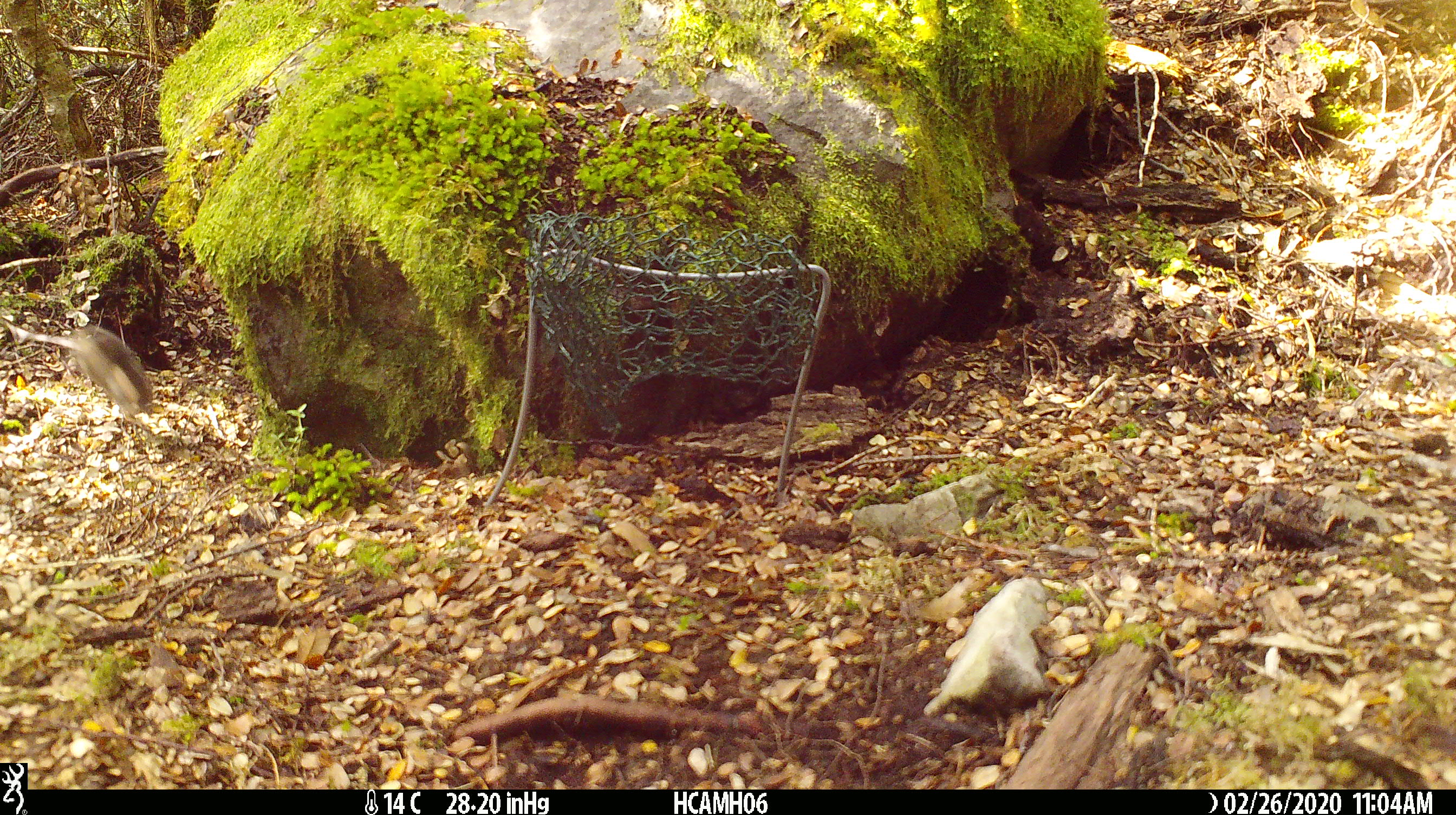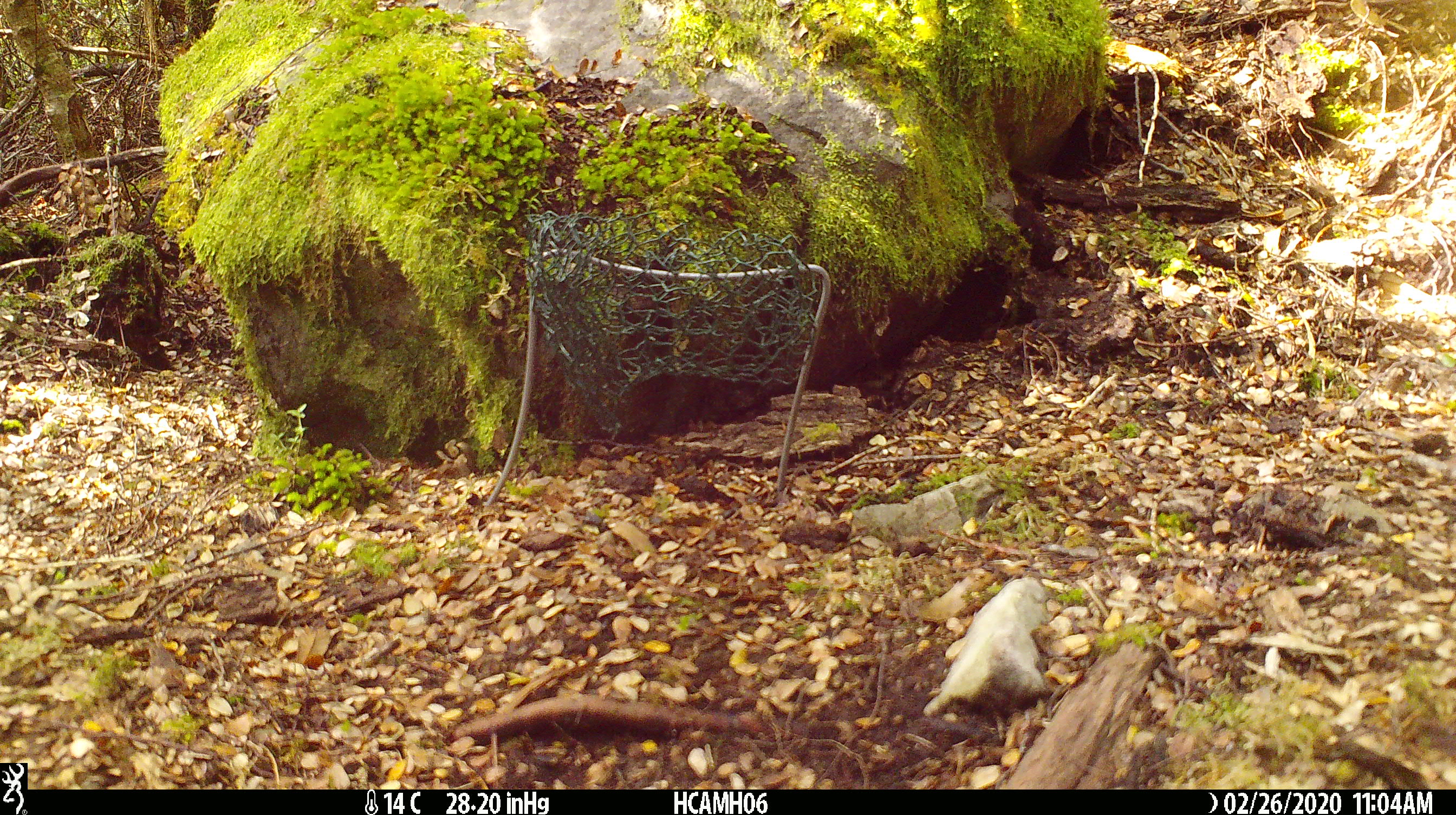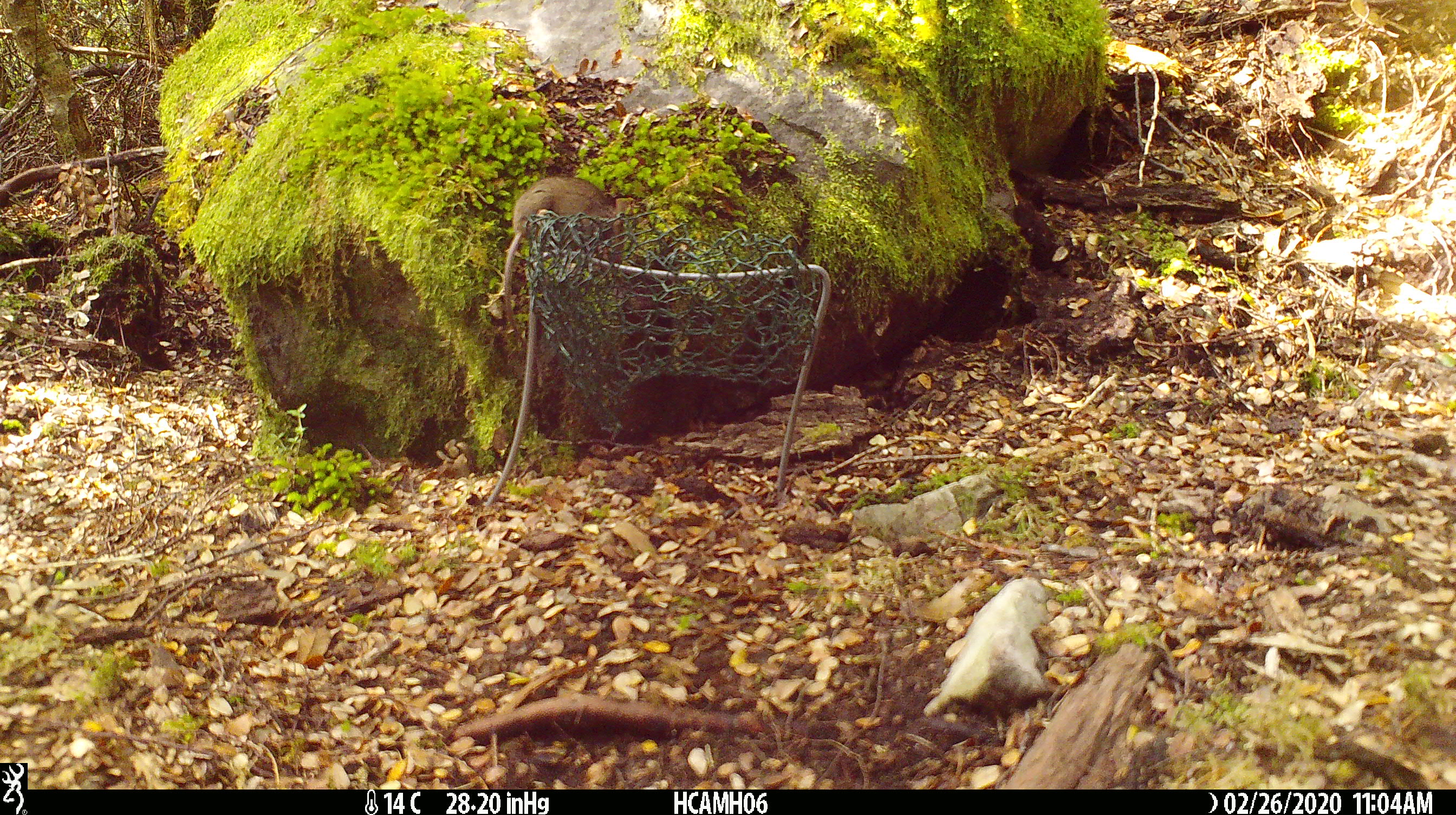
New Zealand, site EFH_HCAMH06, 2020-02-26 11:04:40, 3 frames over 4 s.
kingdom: Animalia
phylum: Chordata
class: Mammalia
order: Rodentia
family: Muridae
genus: Mus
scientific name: Mus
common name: mouse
Mouse (Mus).